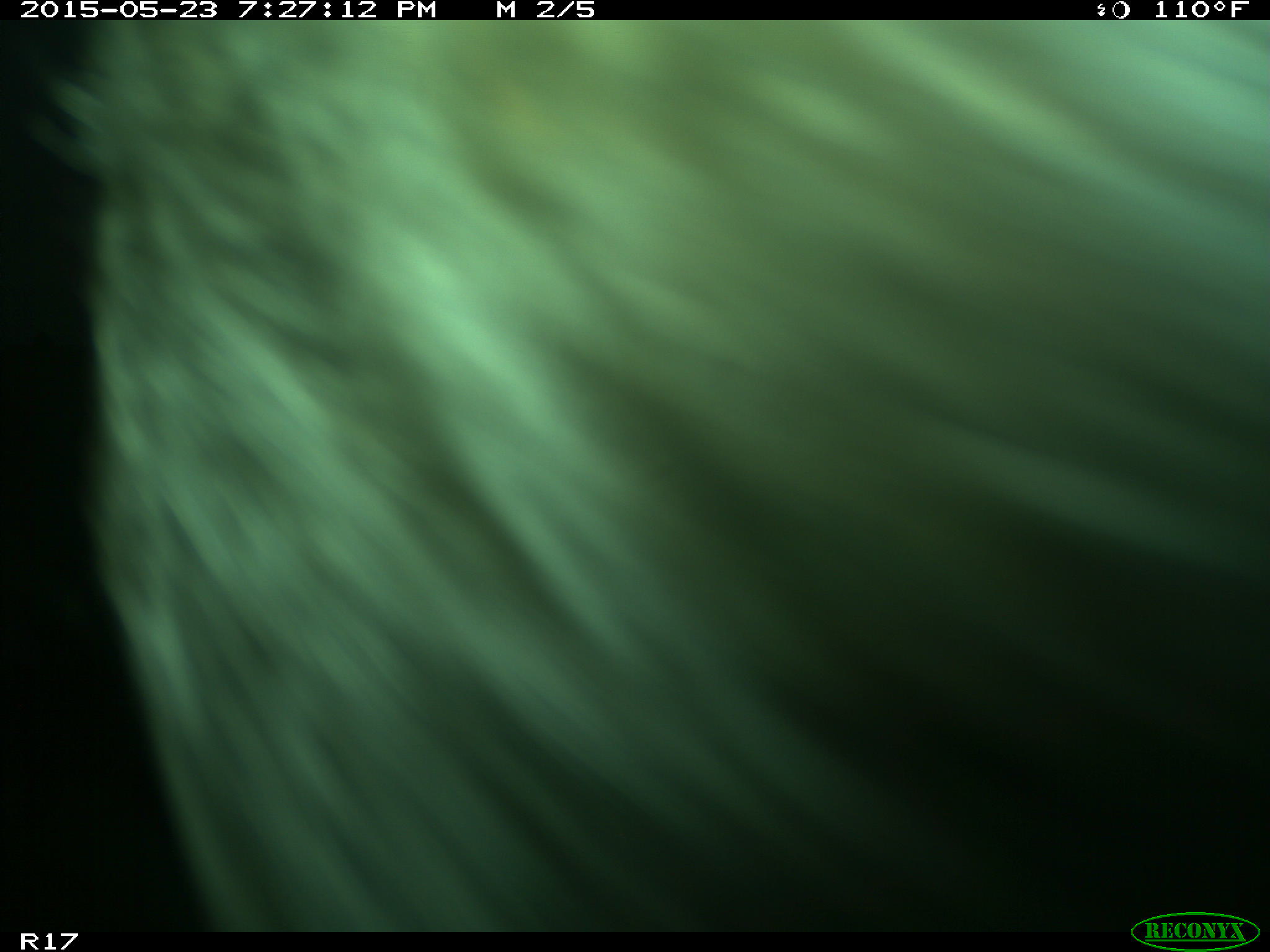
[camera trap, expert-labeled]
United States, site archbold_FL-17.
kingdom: Animalia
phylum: Chordata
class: Mammalia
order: Artiodactyla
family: Bovidae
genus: Bos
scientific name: Bos taurus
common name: domestic cow